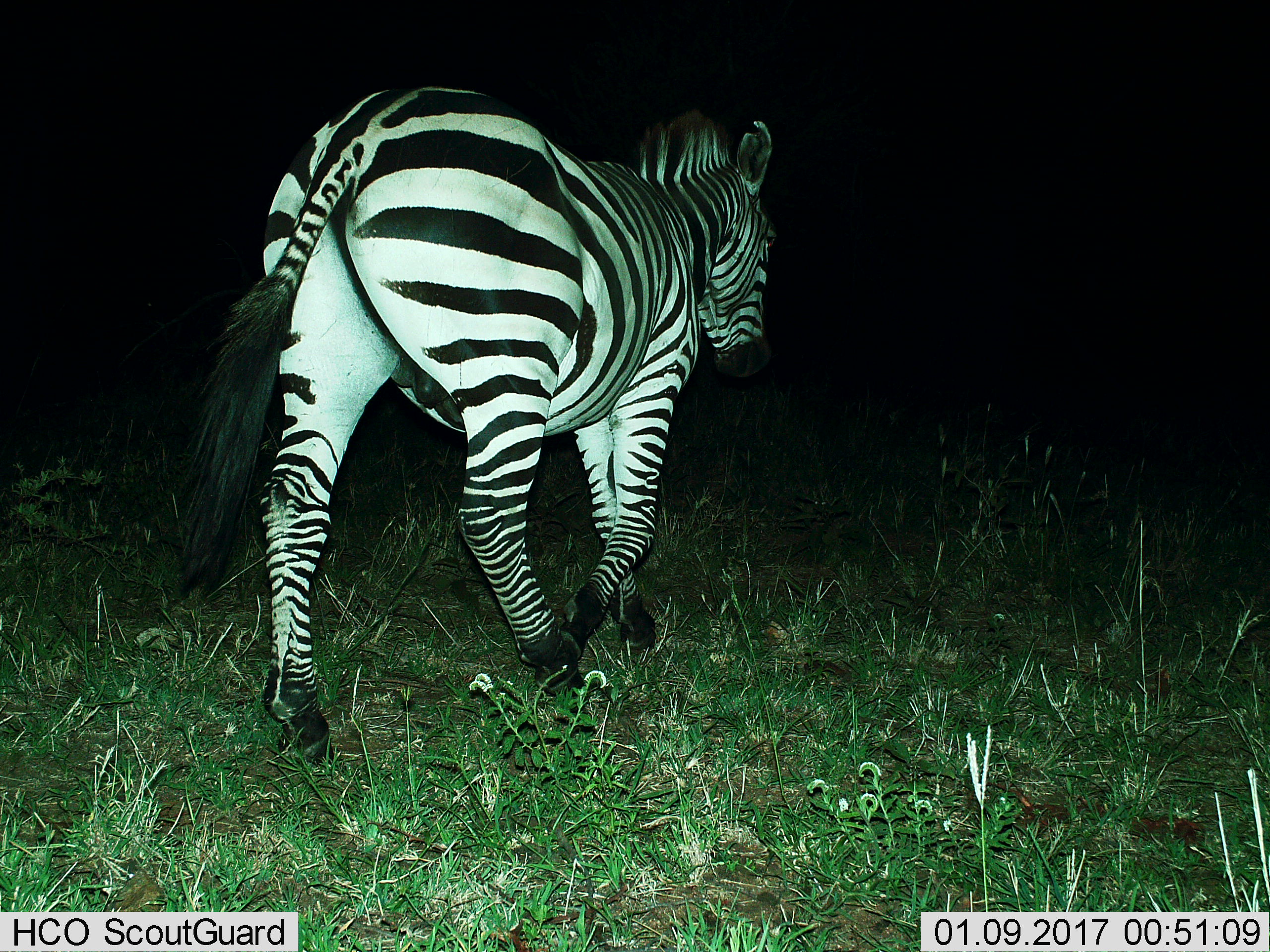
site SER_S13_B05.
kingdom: Animalia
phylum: Chordata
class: Mammalia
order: Perissodactyla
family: Equidae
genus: Equus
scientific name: Equus quagga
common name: plains zebra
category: zebraplains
Zebraplains (plains zebra) (Equus quagga), count 1. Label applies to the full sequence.